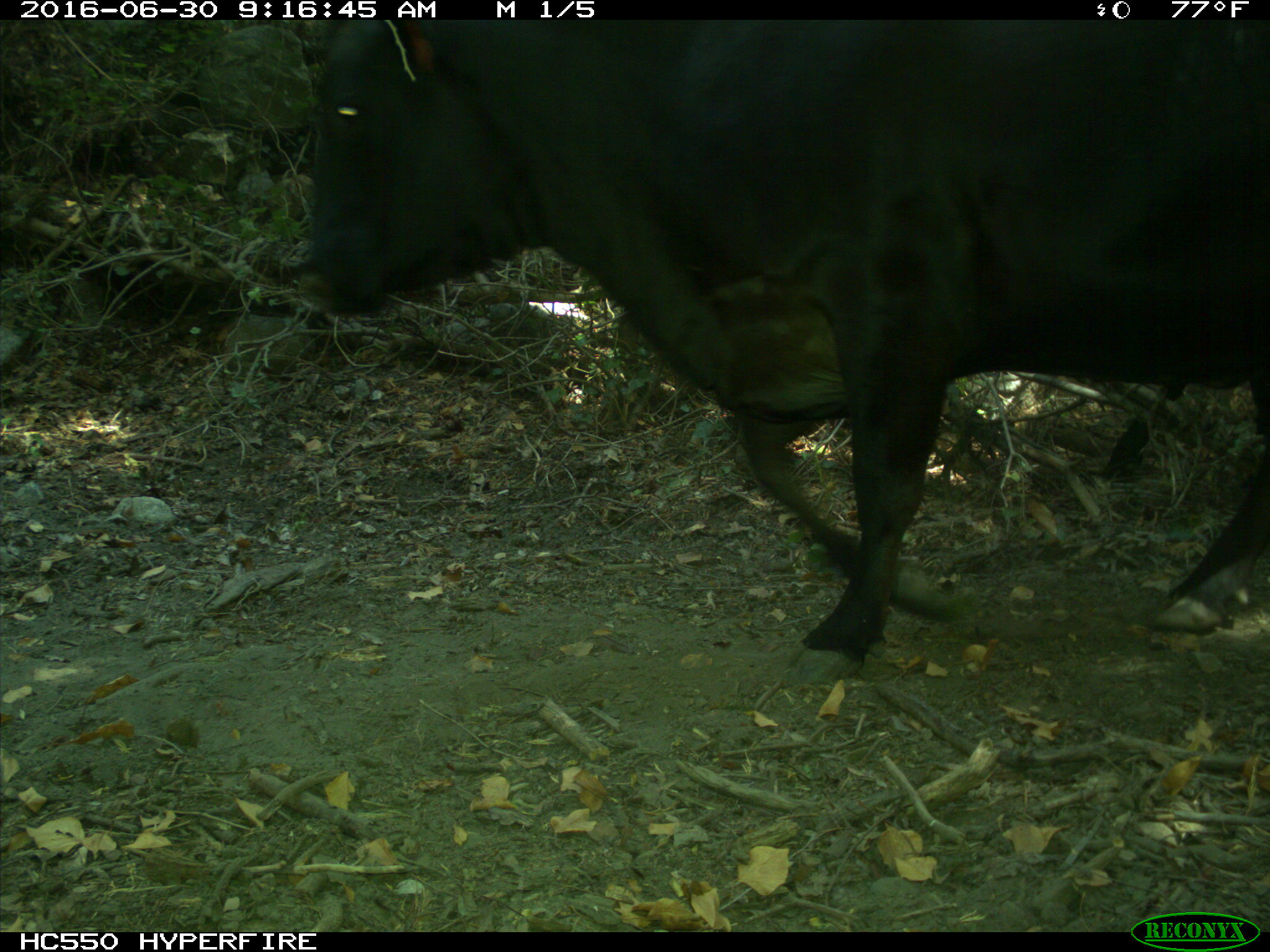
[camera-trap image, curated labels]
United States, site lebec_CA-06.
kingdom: Animalia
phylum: Chordata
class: Mammalia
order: Artiodactyla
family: Bovidae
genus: Bos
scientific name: Bos taurus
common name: domestic cow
Bos taurus (domestic cow).